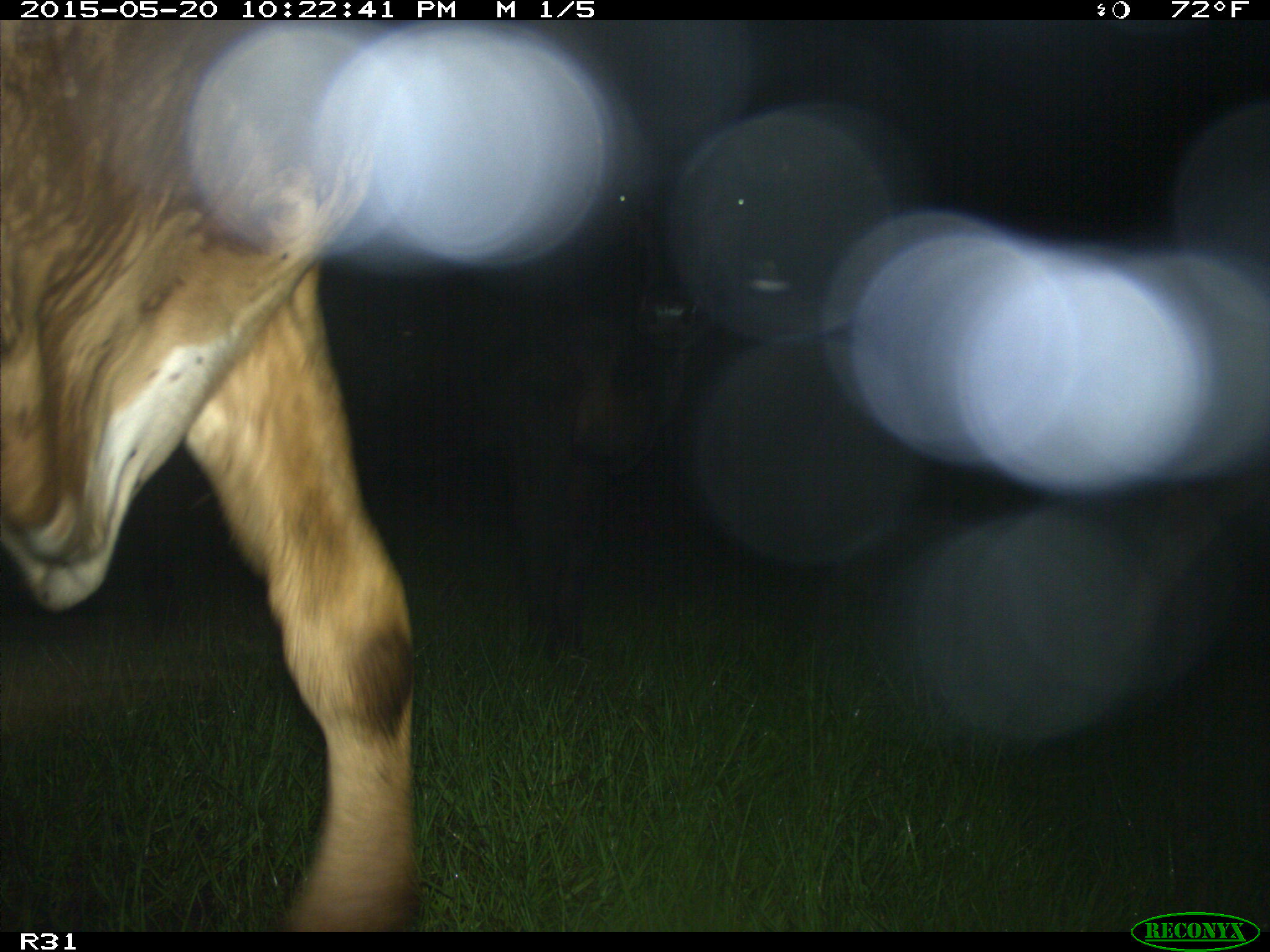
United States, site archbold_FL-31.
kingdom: Animalia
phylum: Chordata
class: Mammalia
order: Artiodactyla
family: Bovidae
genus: Bos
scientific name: Bos taurus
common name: domestic cow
Bos taurus (domestic cow).